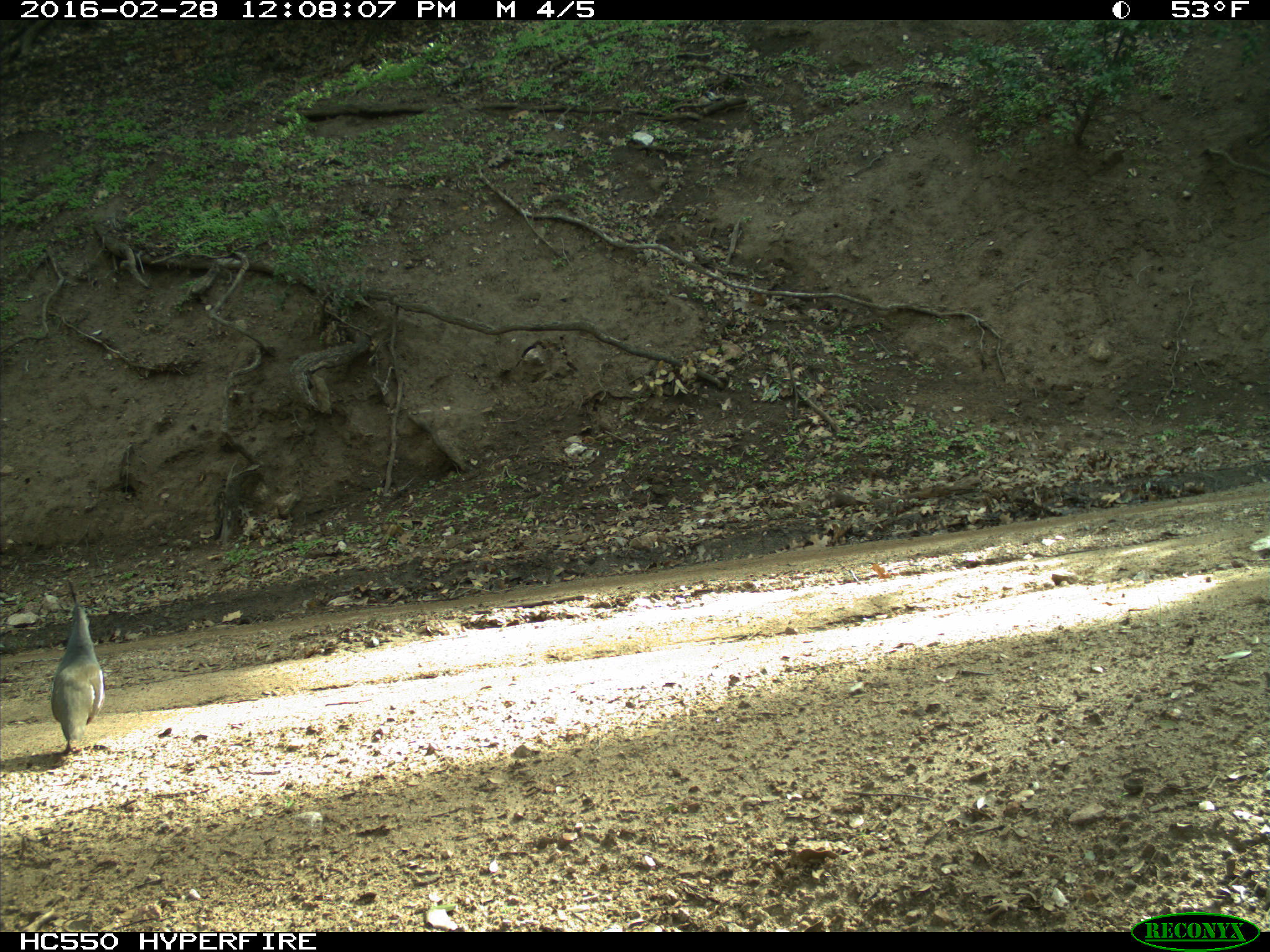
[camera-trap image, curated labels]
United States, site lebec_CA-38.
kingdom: Animalia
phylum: Chordata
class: Aves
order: Galliformes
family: Odontophoridae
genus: Callipepla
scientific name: Callipepla californica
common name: california quail